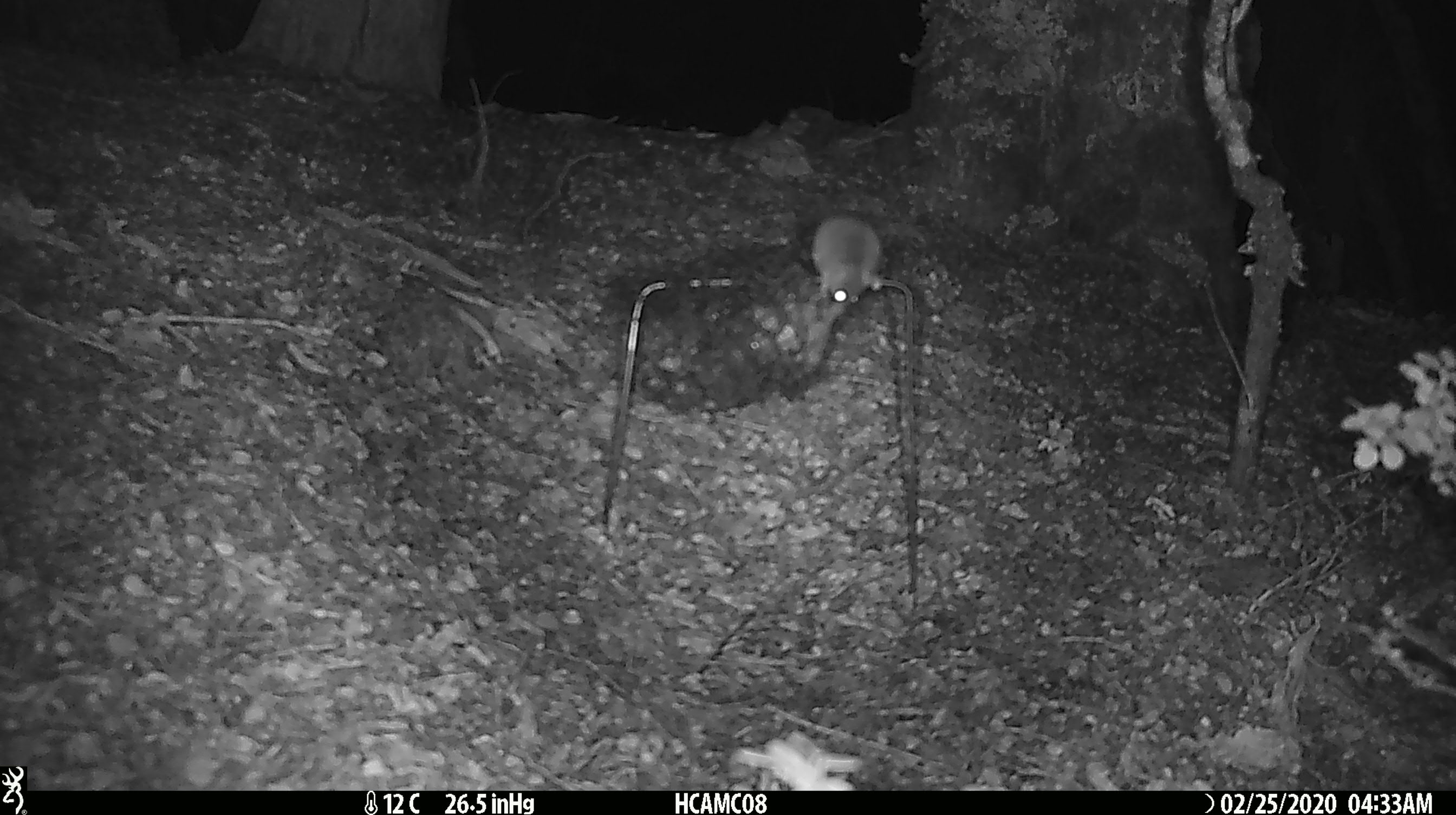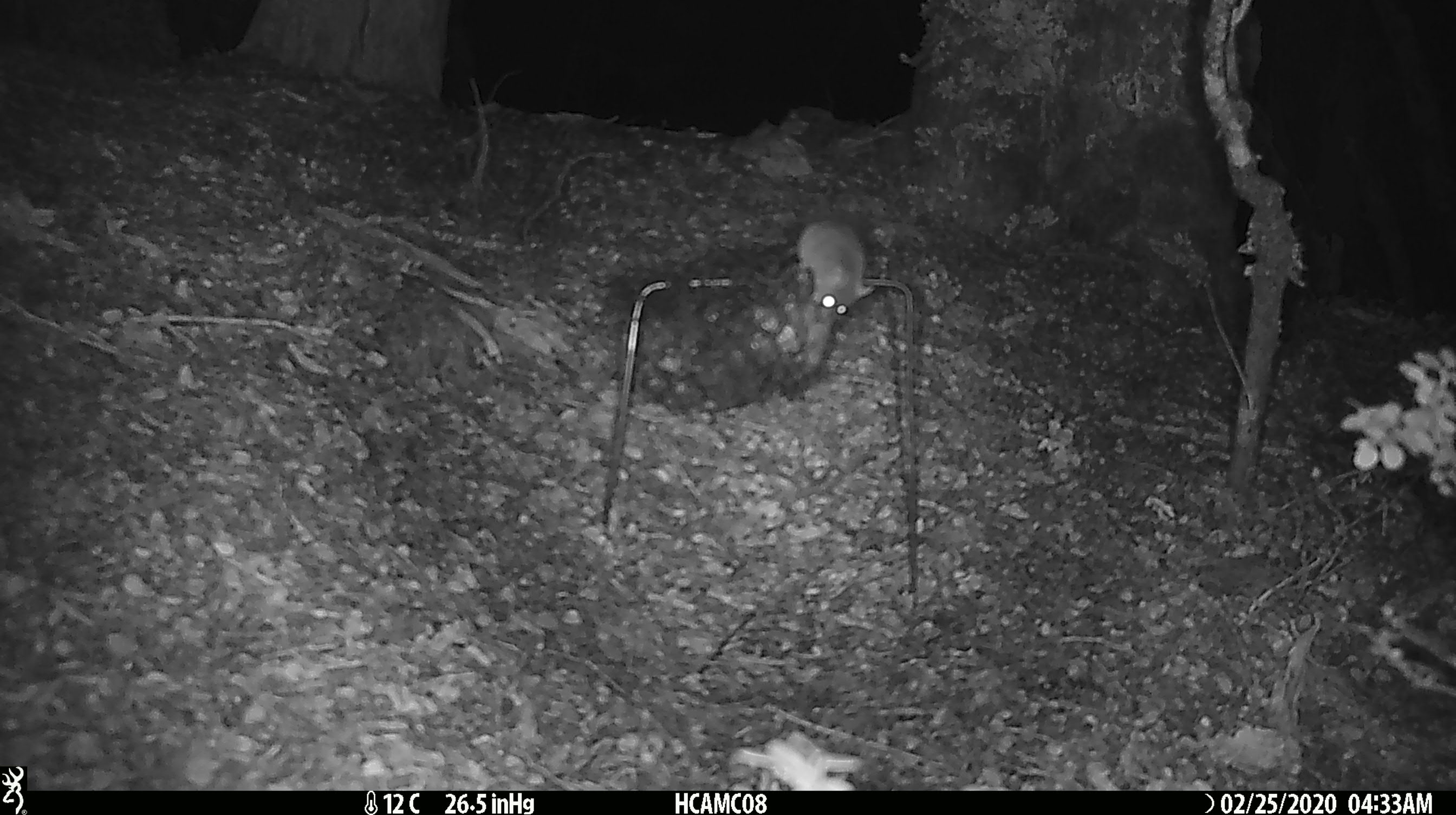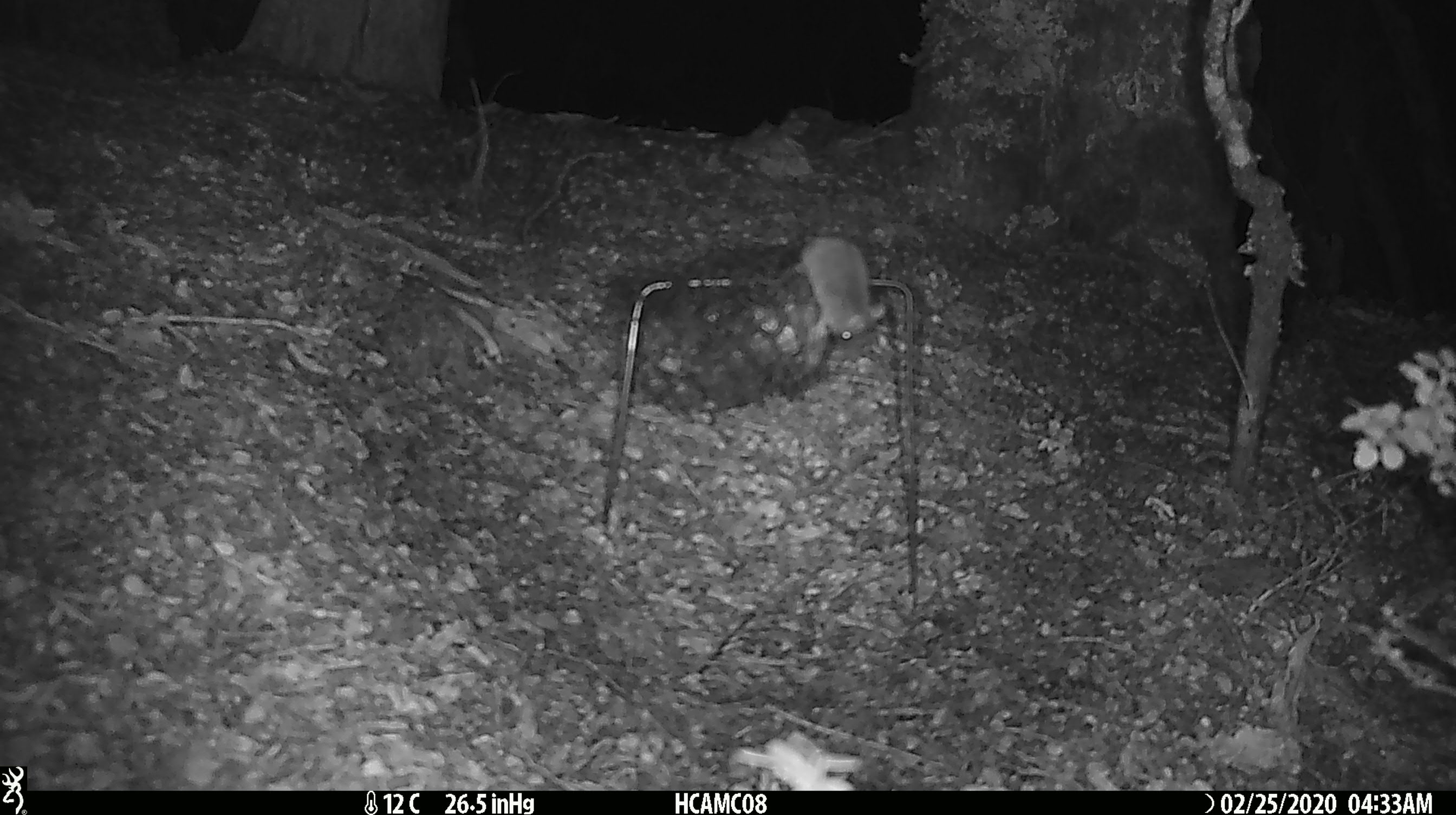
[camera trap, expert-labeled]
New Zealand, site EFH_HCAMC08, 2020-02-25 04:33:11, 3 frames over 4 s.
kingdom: Animalia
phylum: Chordata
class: Mammalia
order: Rodentia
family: Muridae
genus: Mus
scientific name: Mus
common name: mouse